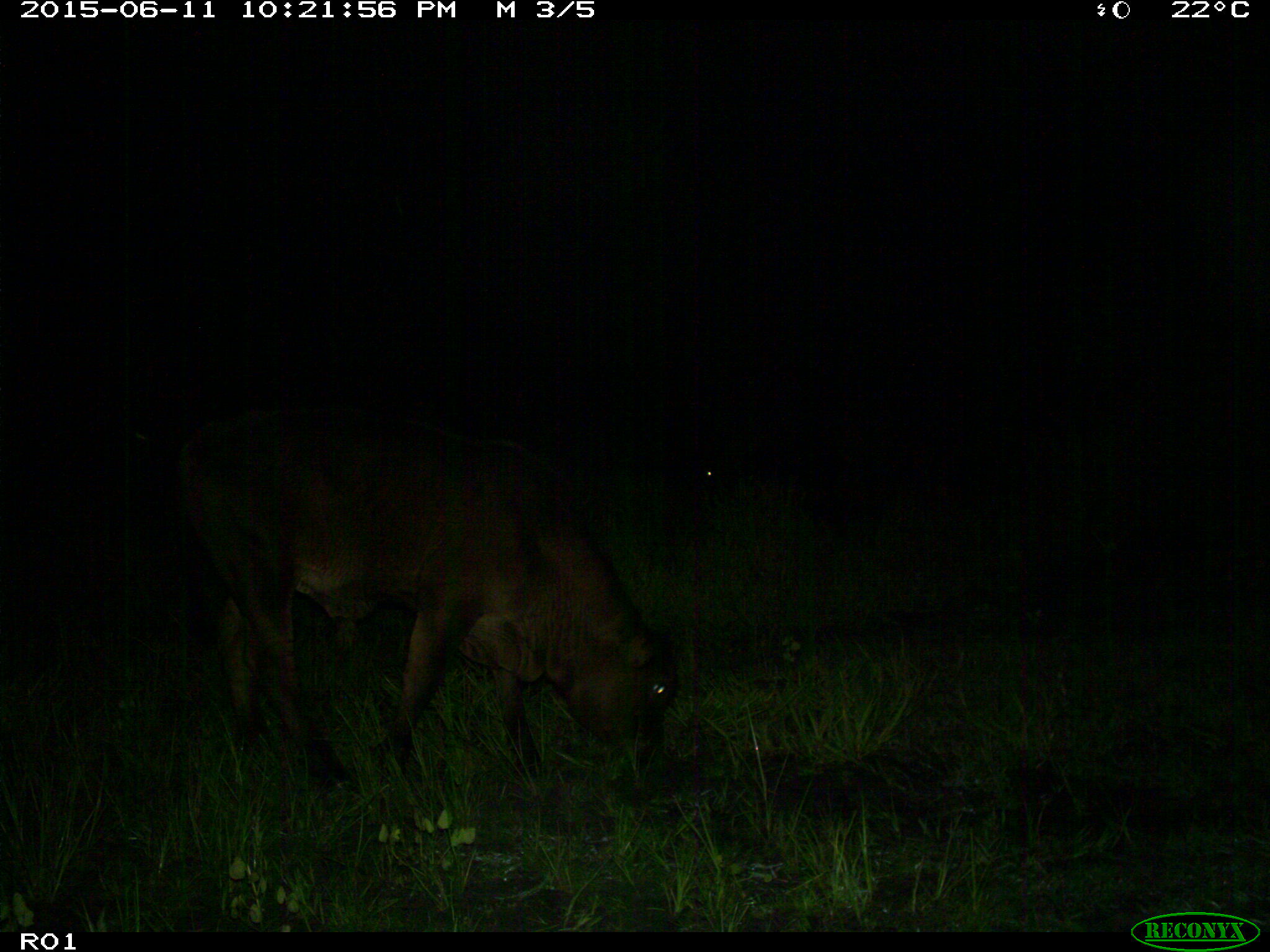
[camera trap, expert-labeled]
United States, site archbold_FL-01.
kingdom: Animalia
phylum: Chordata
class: Mammalia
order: Artiodactyla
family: Bovidae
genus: Bos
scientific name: Bos taurus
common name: domestic cow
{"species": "Bos taurus (domestic cow)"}